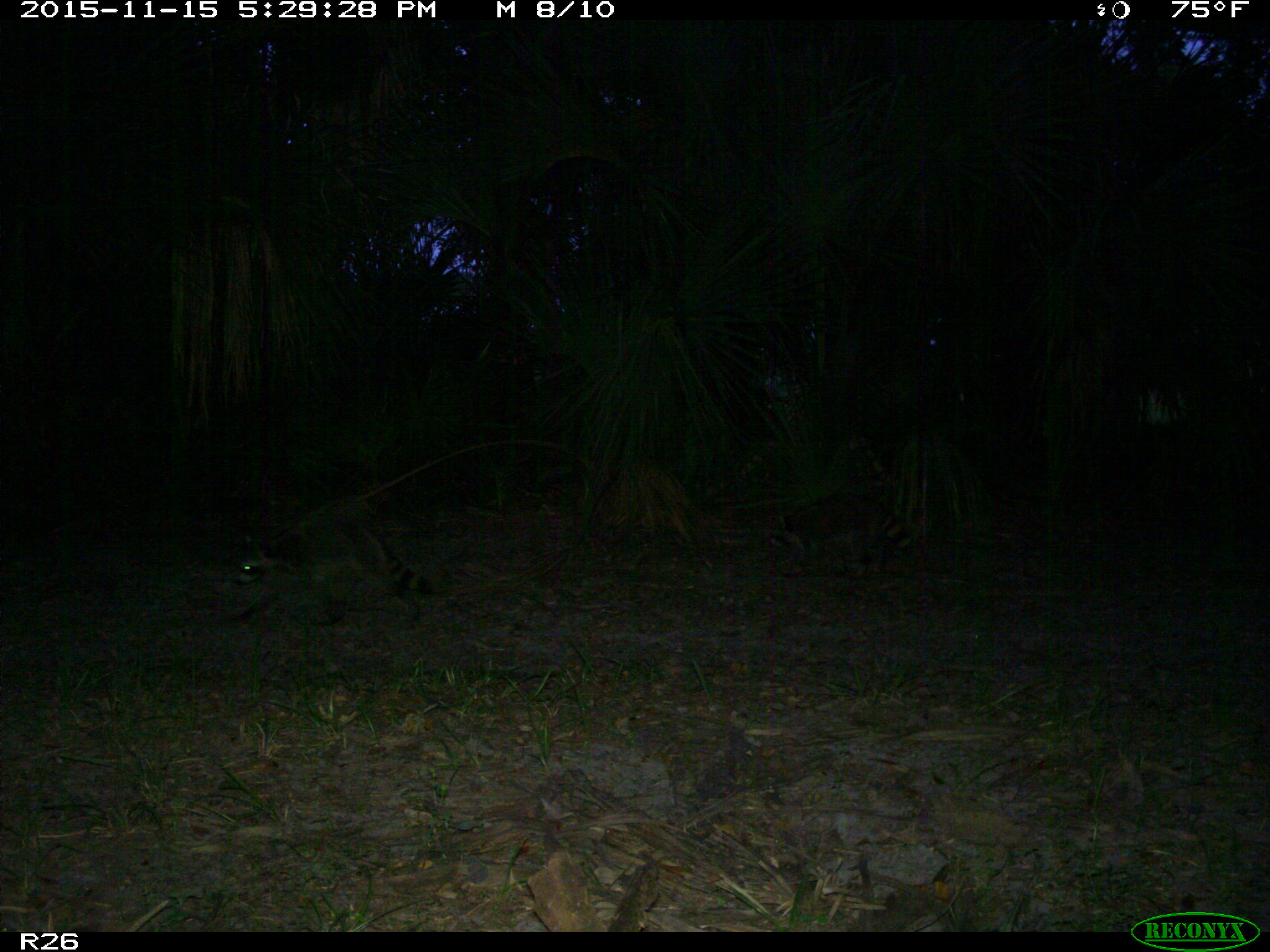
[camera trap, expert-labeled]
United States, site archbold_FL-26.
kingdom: Animalia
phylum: Chordata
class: Mammalia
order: Carnivora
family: Procyonidae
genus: Procyon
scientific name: Procyon lotor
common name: common raccoon